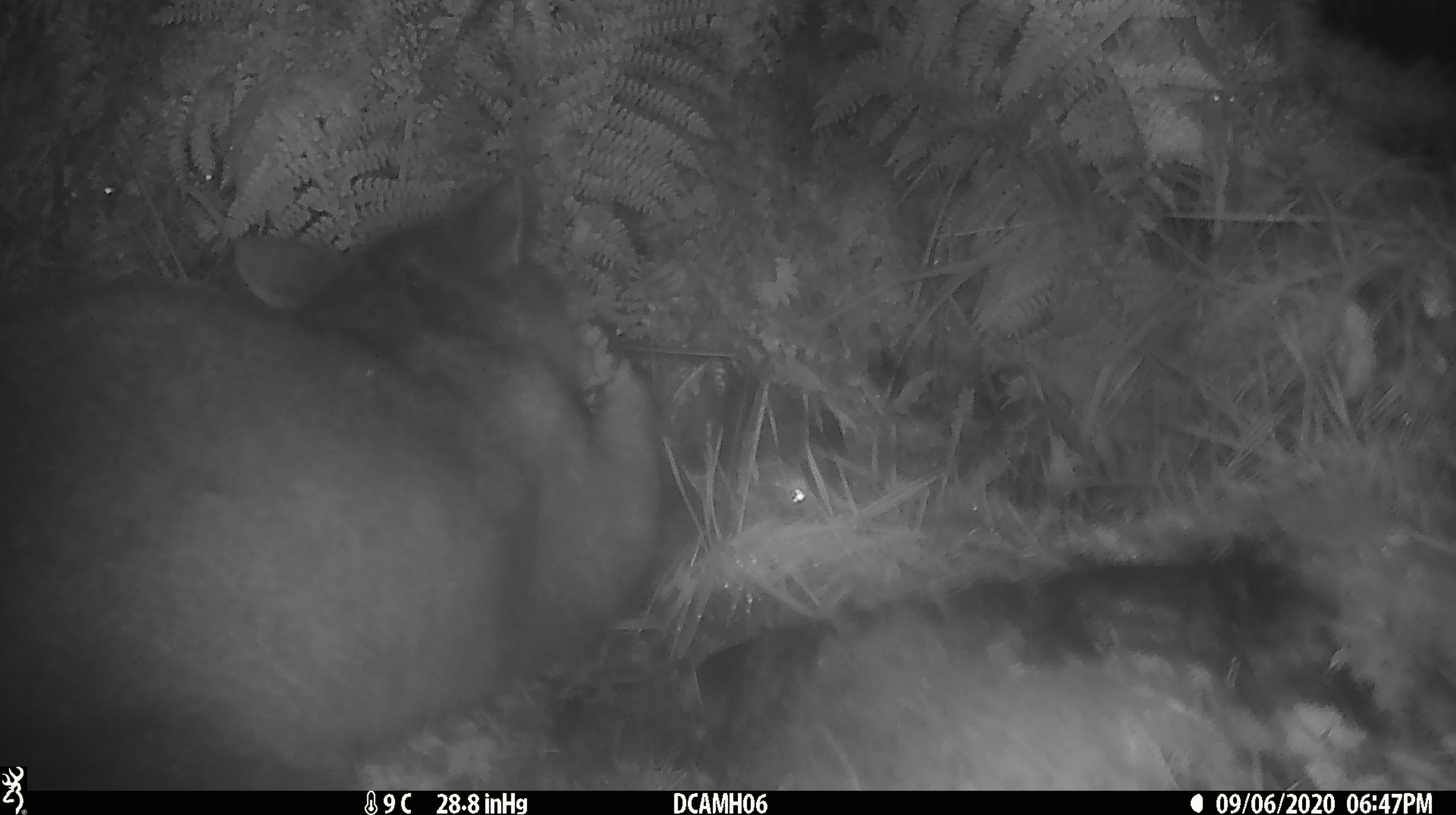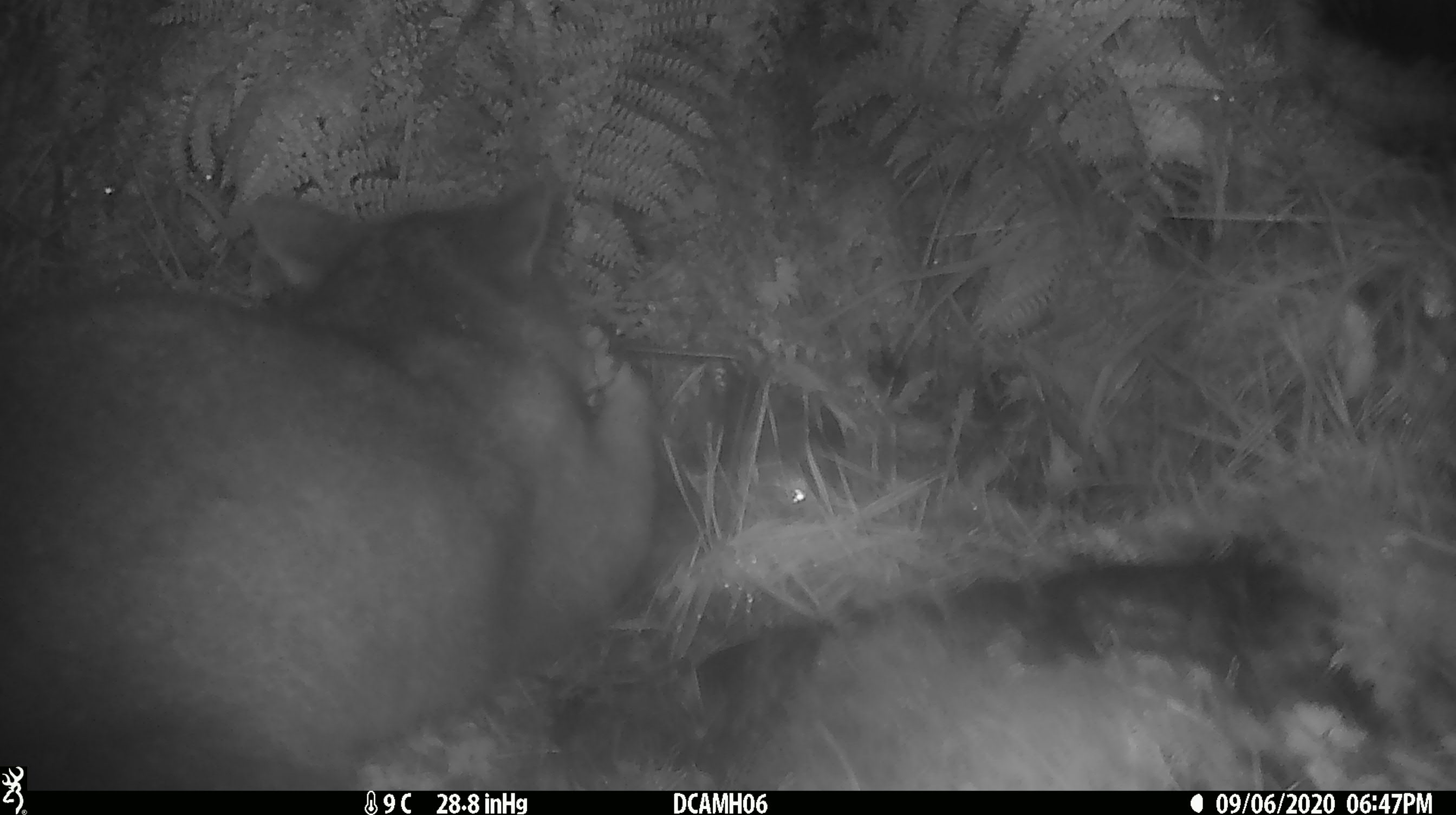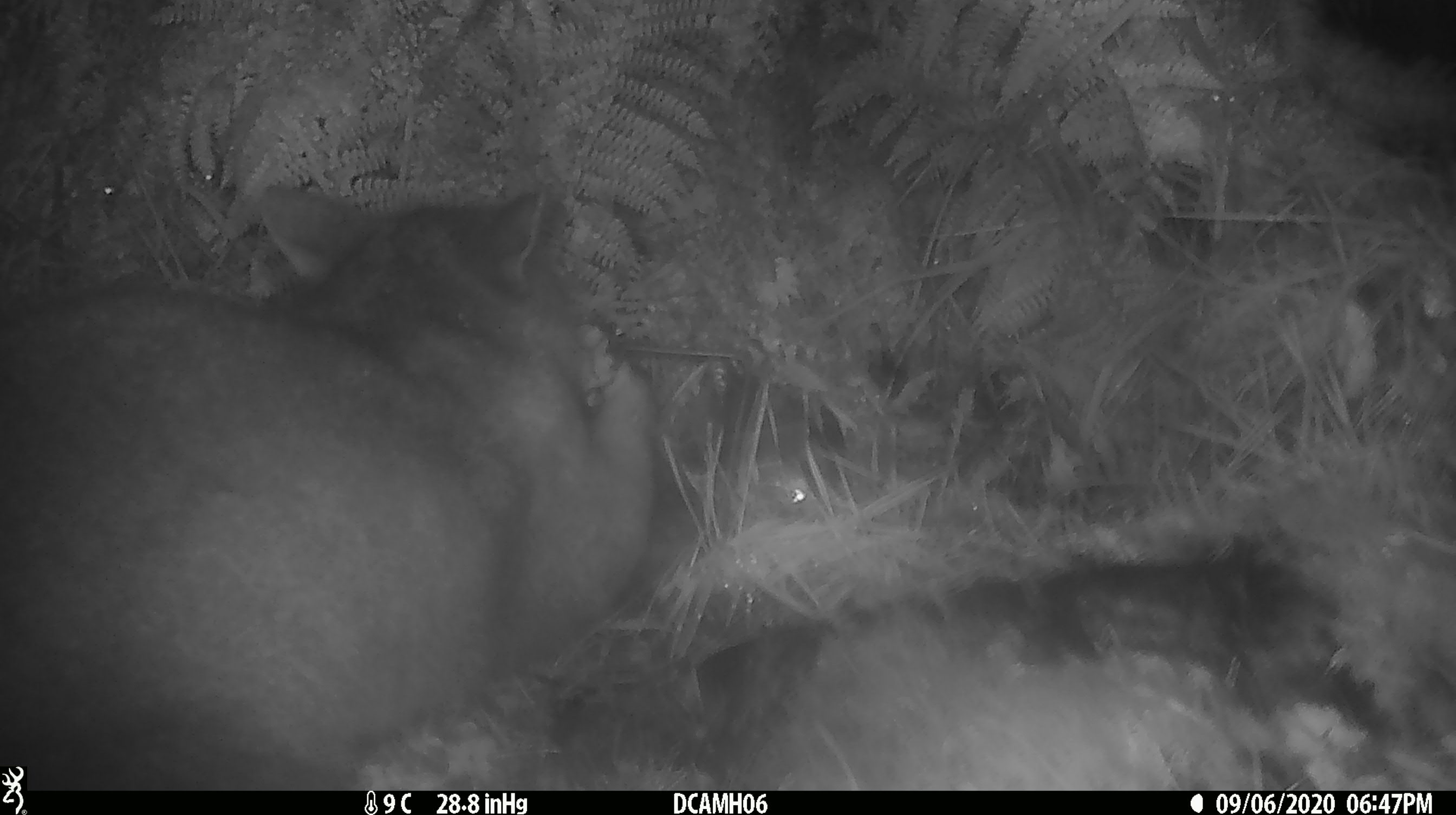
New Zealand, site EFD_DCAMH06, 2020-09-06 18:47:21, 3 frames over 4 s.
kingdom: Animalia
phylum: Chordata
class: Mammalia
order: Diprotodontia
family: Phalangeridae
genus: Trichosurus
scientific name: Trichosurus vulpecula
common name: common brushtail possum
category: possum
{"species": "possum (common brushtail possum) (Trichosurus vulpecula)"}